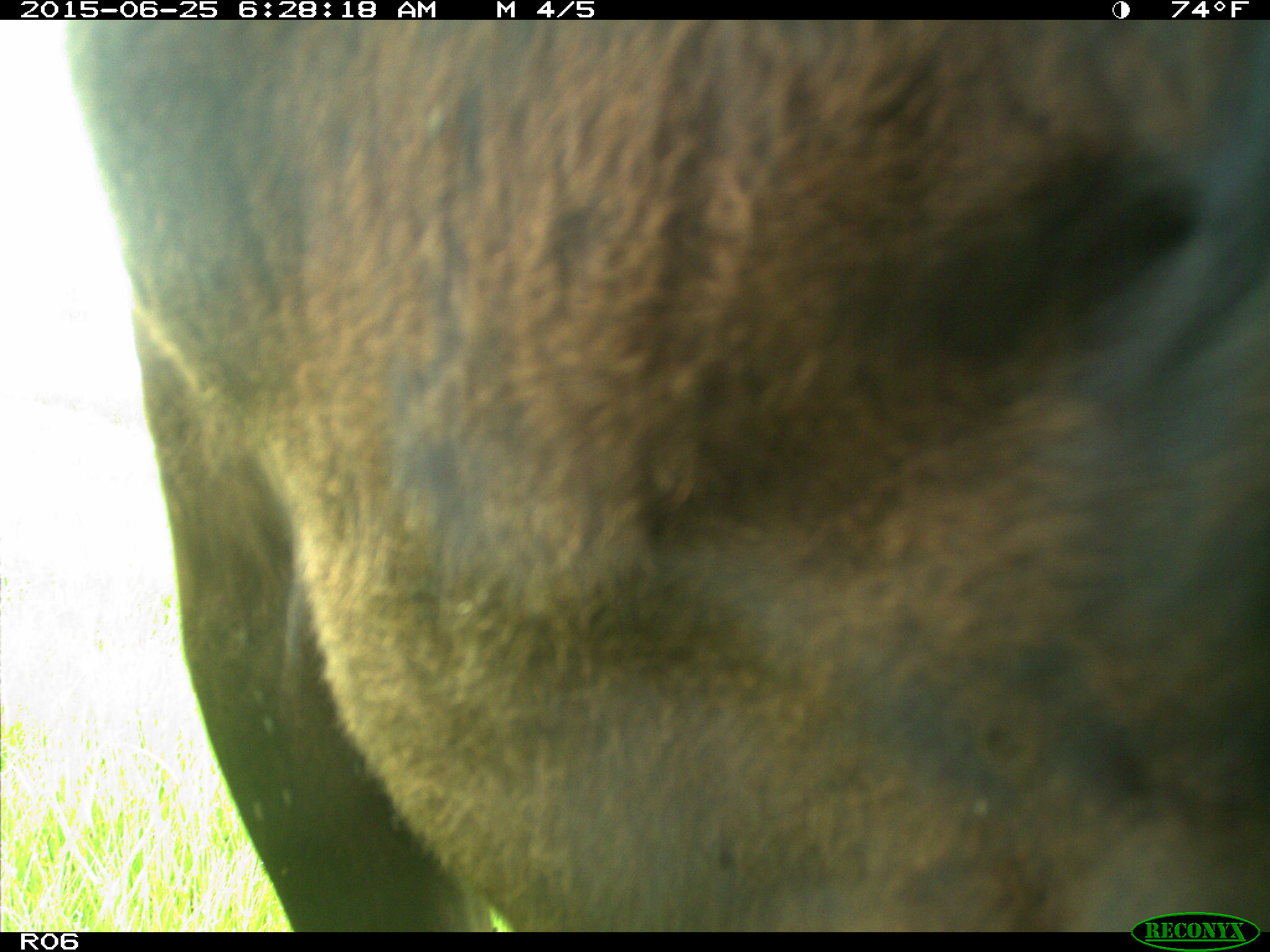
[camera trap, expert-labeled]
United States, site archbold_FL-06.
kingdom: Animalia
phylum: Chordata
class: Mammalia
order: Artiodactyla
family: Bovidae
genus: Bos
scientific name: Bos taurus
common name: domestic cow